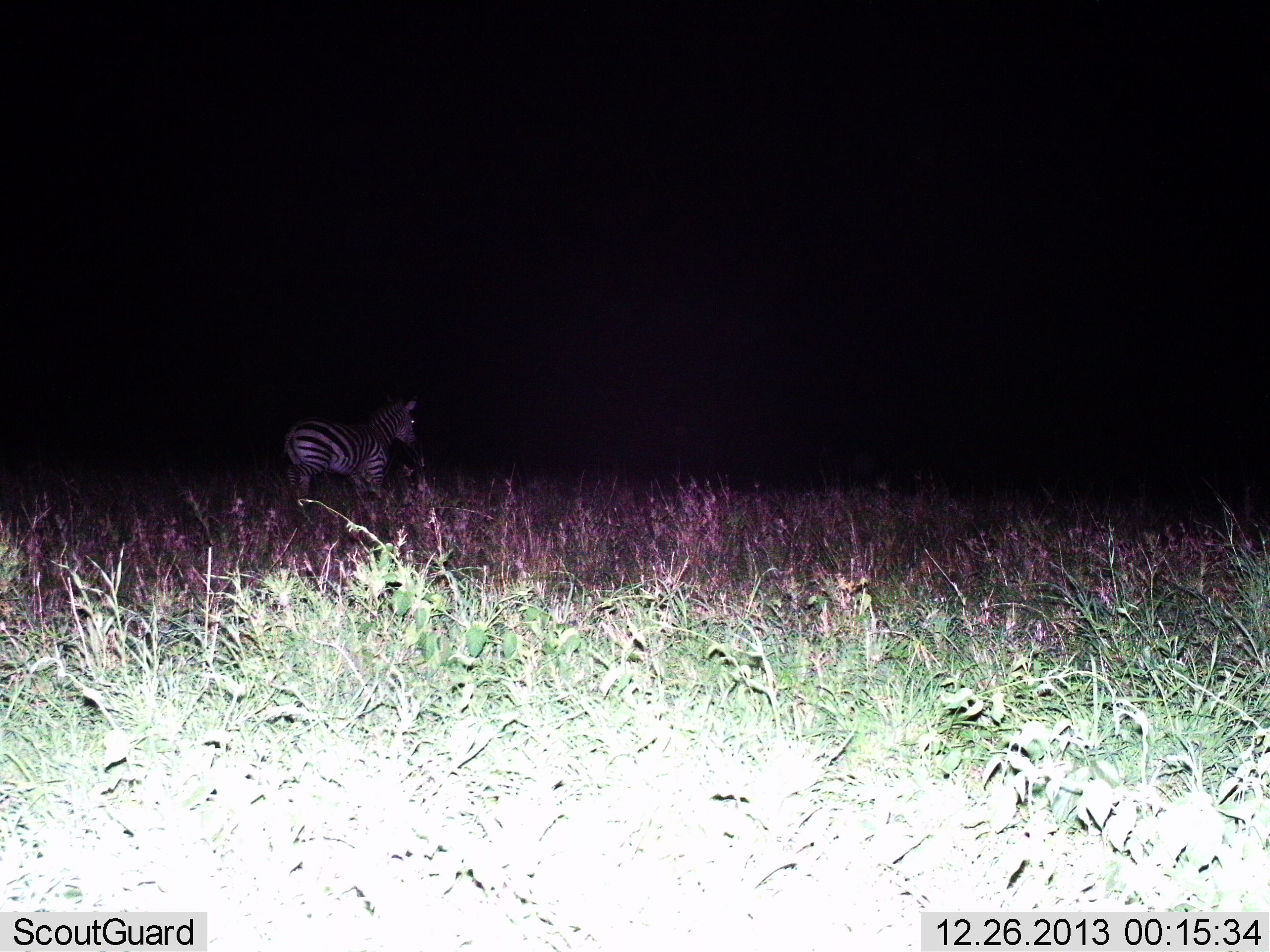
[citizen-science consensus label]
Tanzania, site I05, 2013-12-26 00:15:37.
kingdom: Animalia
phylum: Chordata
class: Mammalia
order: Perissodactyla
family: Equidae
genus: Equus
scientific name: Equus quagga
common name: plains zebra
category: zebra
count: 1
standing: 92%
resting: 8%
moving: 8%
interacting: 0%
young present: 0%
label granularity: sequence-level